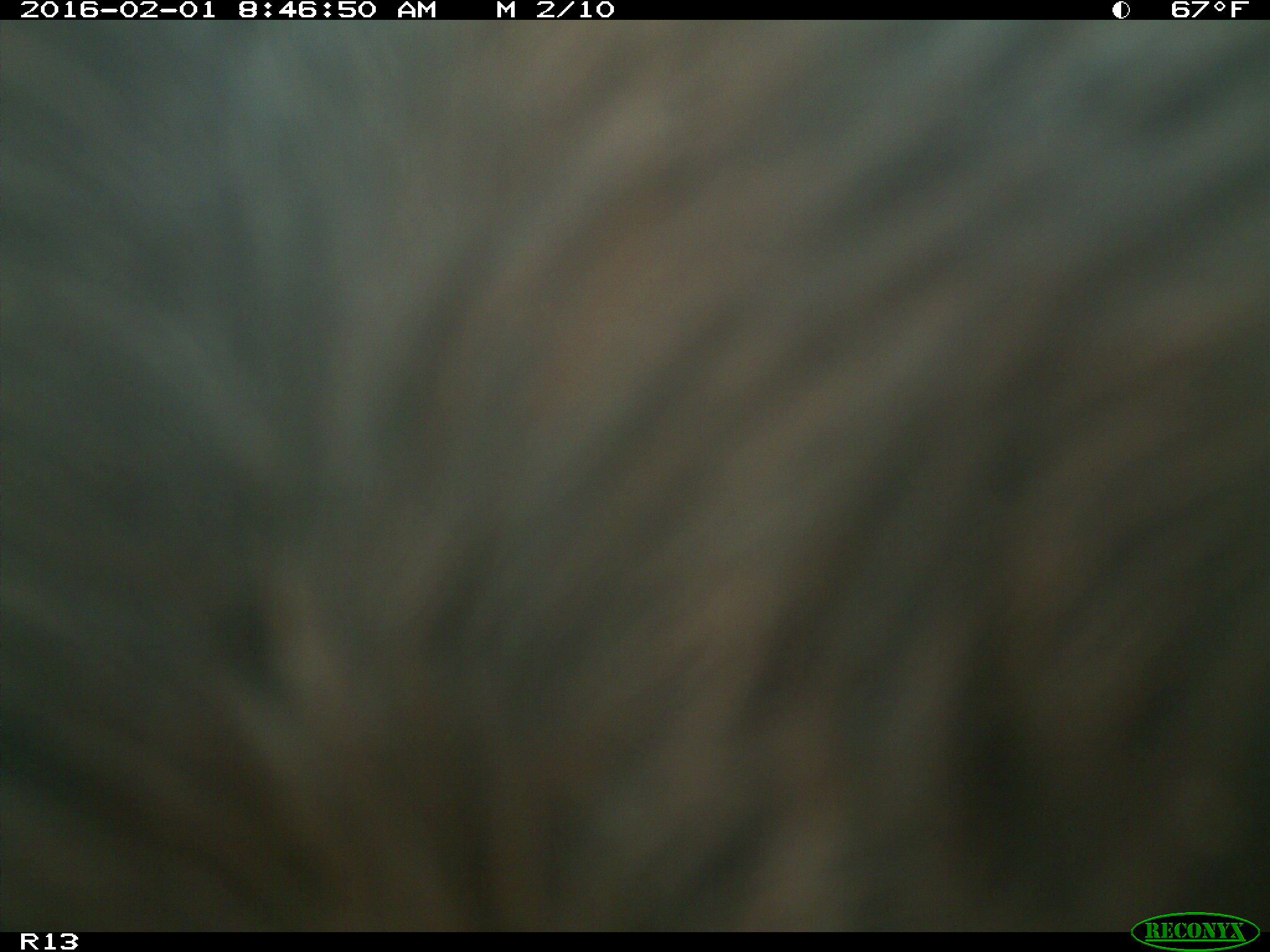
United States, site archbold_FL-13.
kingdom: Animalia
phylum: Chordata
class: Mammalia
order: Artiodactyla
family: Bovidae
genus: Bos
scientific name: Bos taurus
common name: domestic cow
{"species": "Bos taurus (domestic cow)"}